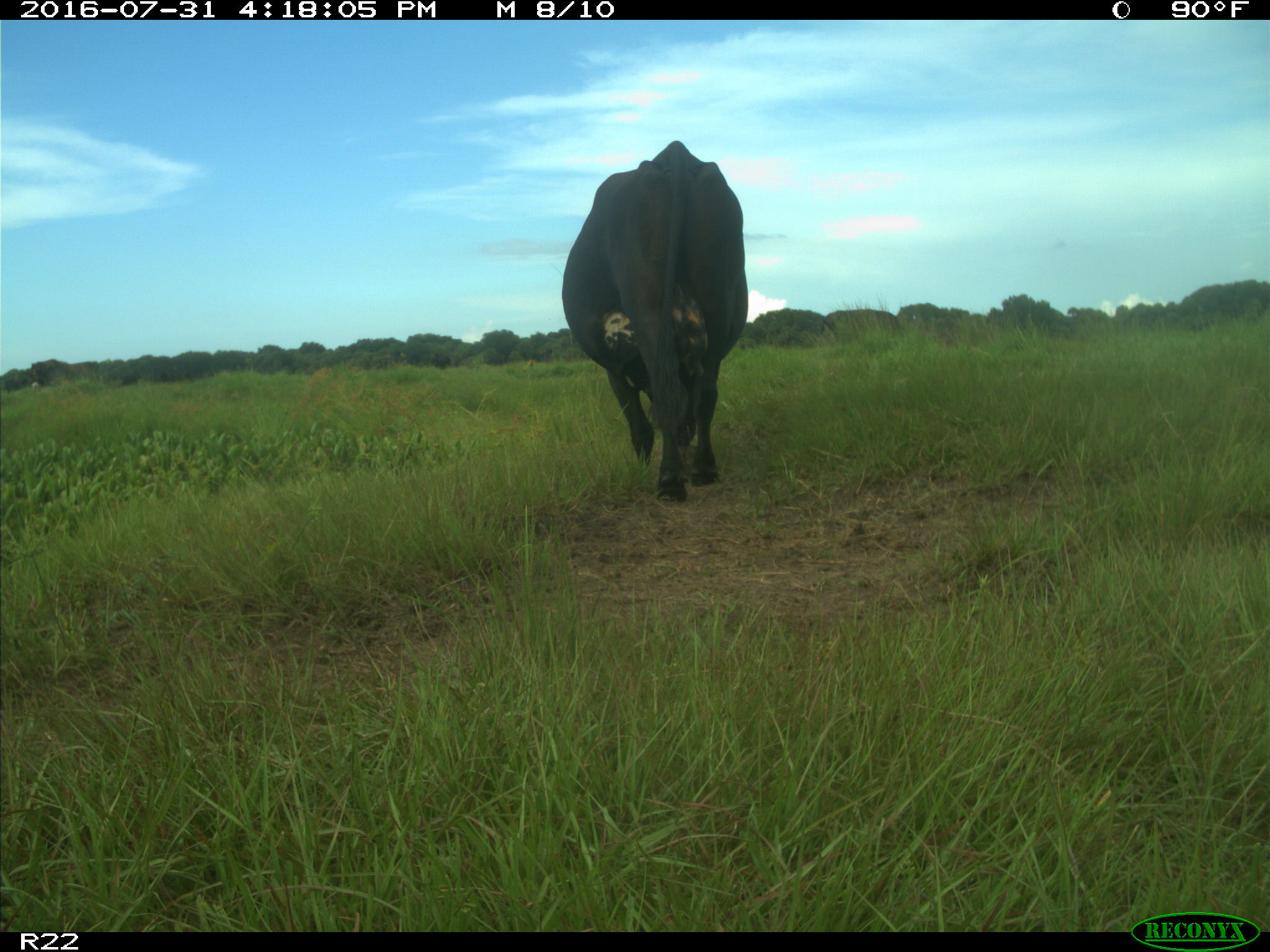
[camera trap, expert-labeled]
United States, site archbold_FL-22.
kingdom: Animalia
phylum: Chordata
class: Mammalia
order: Artiodactyla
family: Bovidae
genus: Bos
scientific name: Bos taurus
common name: domestic cow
Bos taurus (domestic cow).